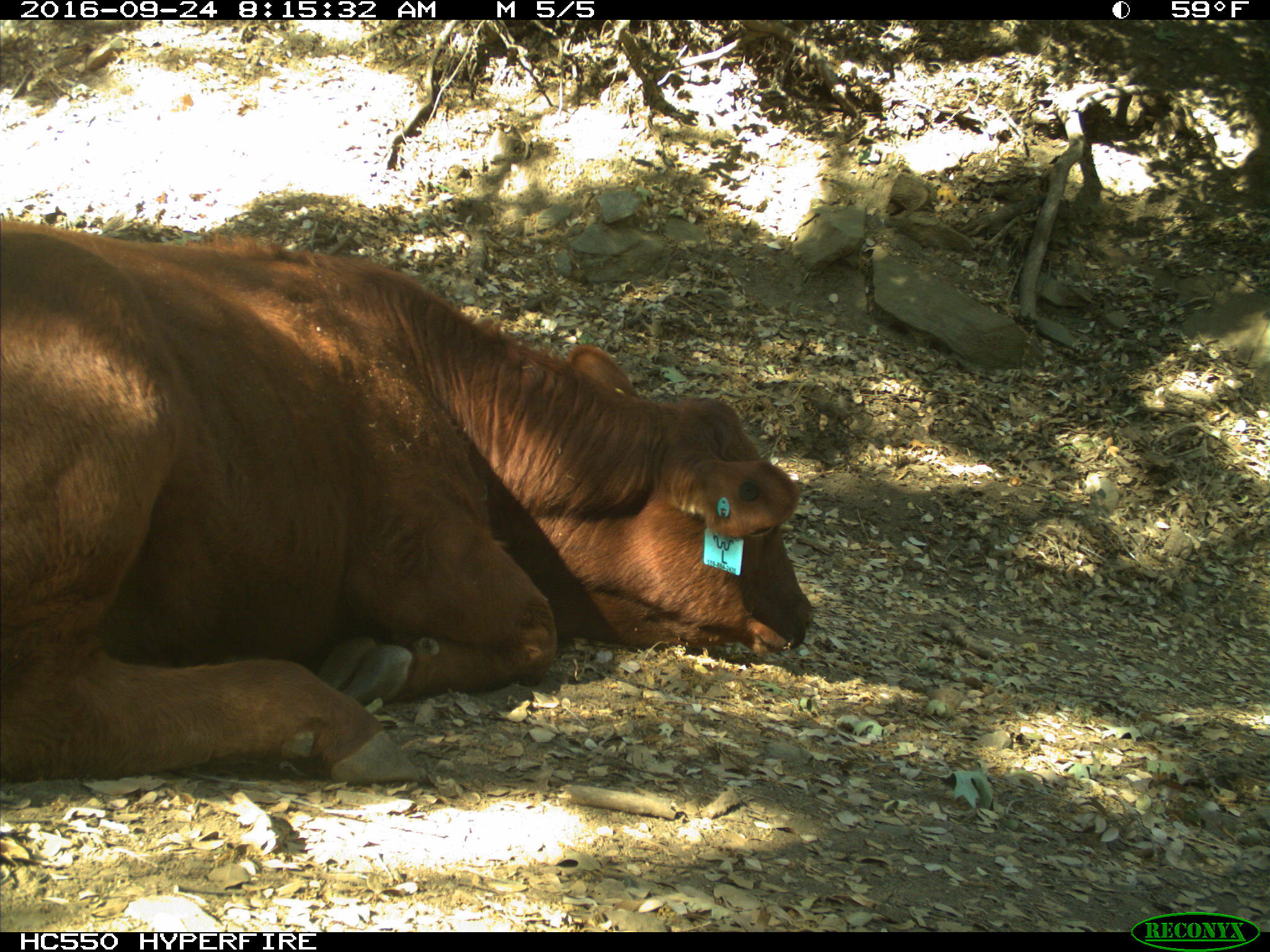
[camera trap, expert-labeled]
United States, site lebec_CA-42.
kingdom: Animalia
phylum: Chordata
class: Mammalia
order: Artiodactyla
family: Bovidae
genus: Bos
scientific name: Bos taurus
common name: domestic cow